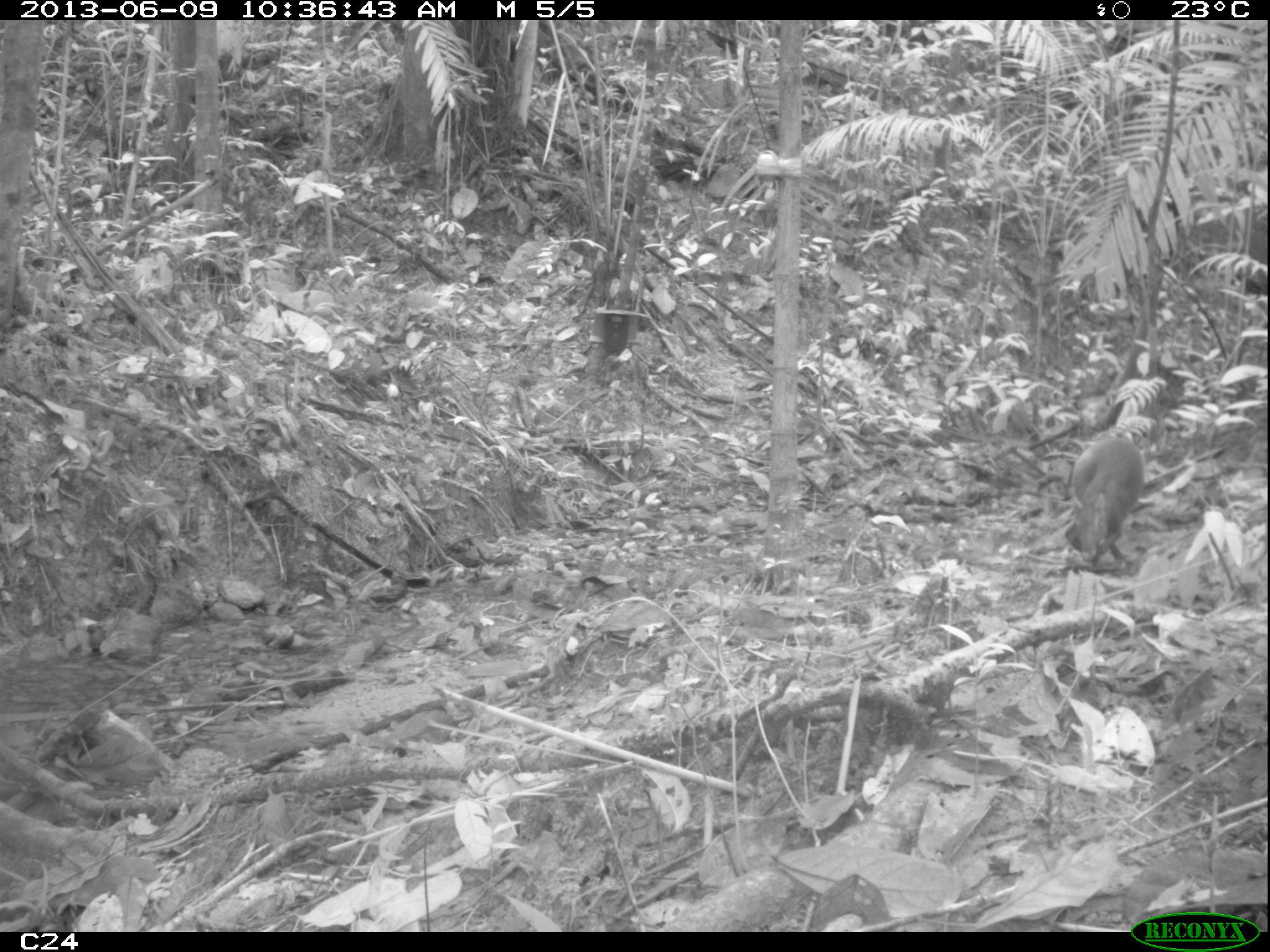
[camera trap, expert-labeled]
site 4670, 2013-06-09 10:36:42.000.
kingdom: Animalia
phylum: Chordata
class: Mammalia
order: Rodentia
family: Dasyproctidae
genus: Dasyprocta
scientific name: Dasyprocta leporina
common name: red-rumped agouti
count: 1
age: adult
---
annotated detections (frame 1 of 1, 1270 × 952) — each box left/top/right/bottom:
dasyprocta leporina: 1065/437/1144/562